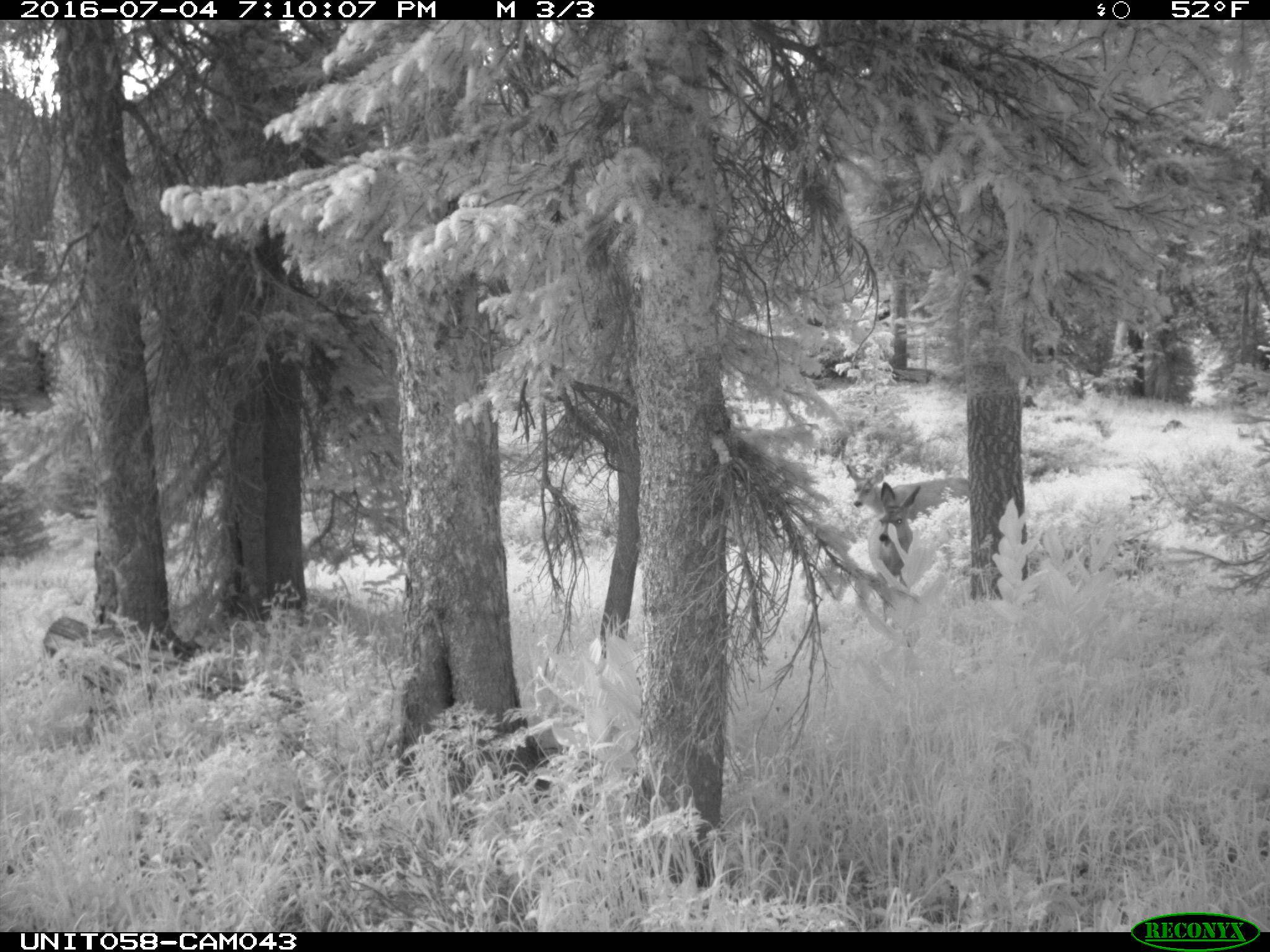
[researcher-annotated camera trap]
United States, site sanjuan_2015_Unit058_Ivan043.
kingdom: Animalia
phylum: Chordata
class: Mammalia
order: Artiodactyla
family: Cervidae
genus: Odocoileus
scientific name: Odocoileus hemionus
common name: mule deer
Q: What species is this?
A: Odocoileus hemionus (mule deer).